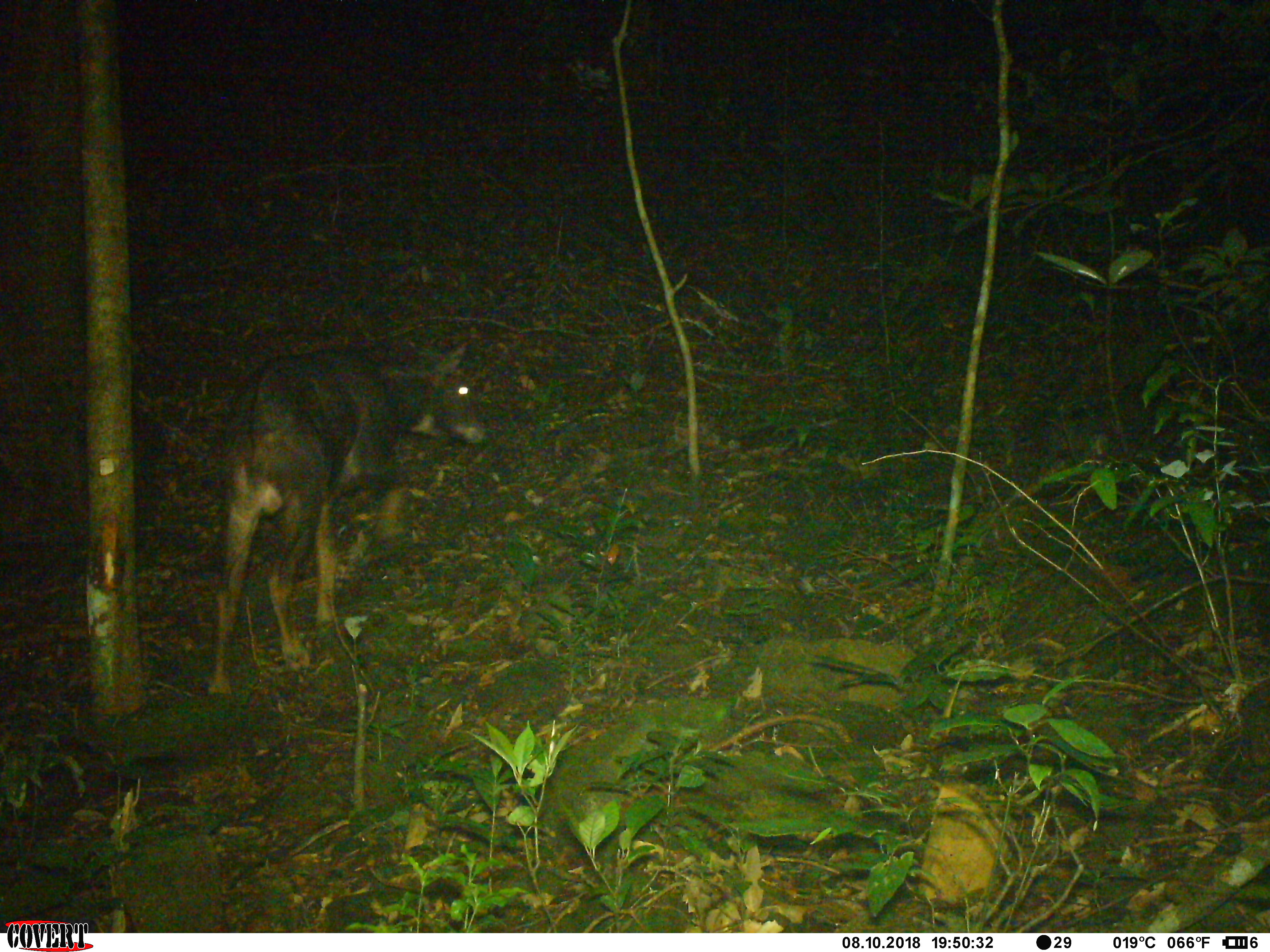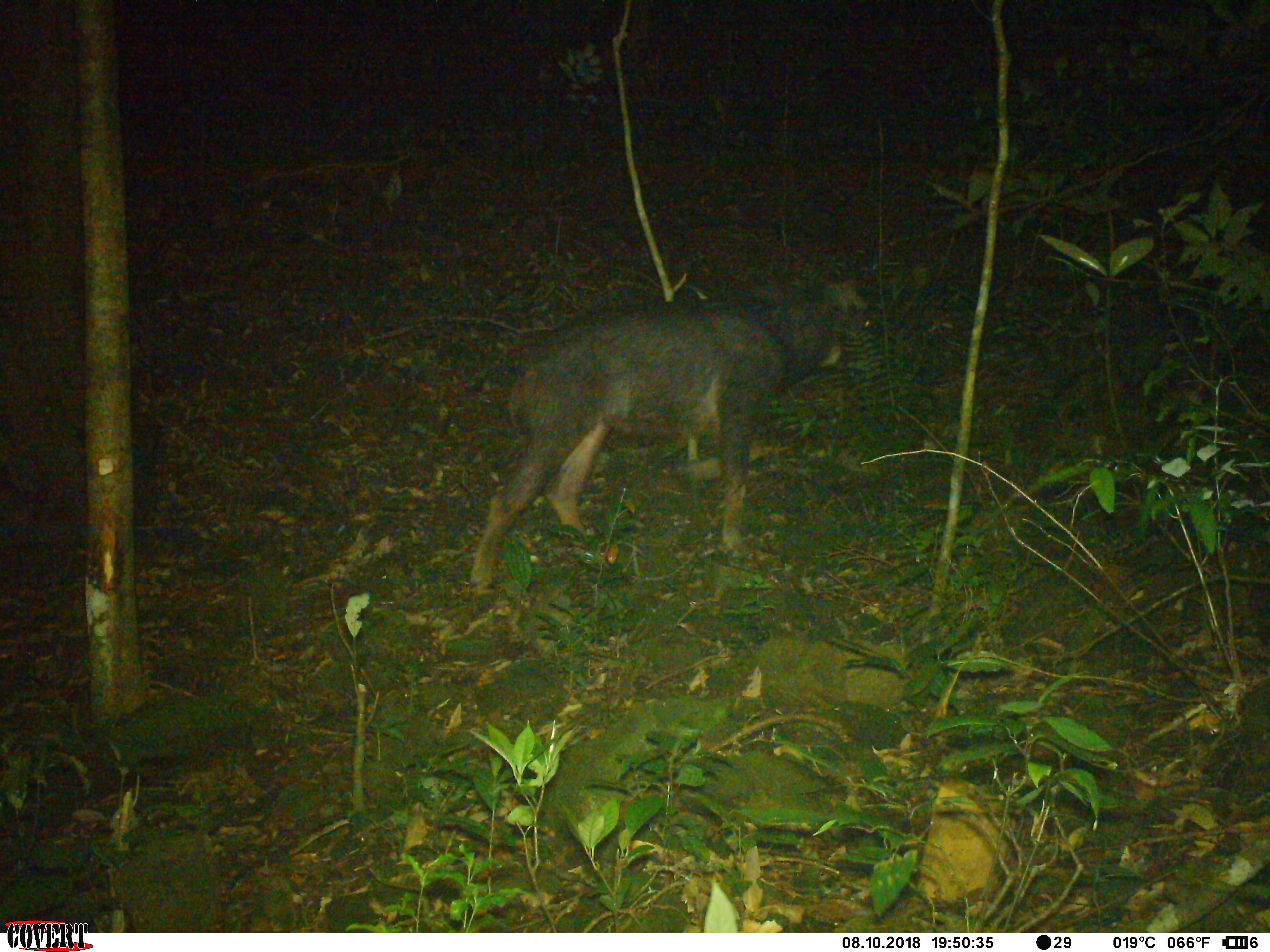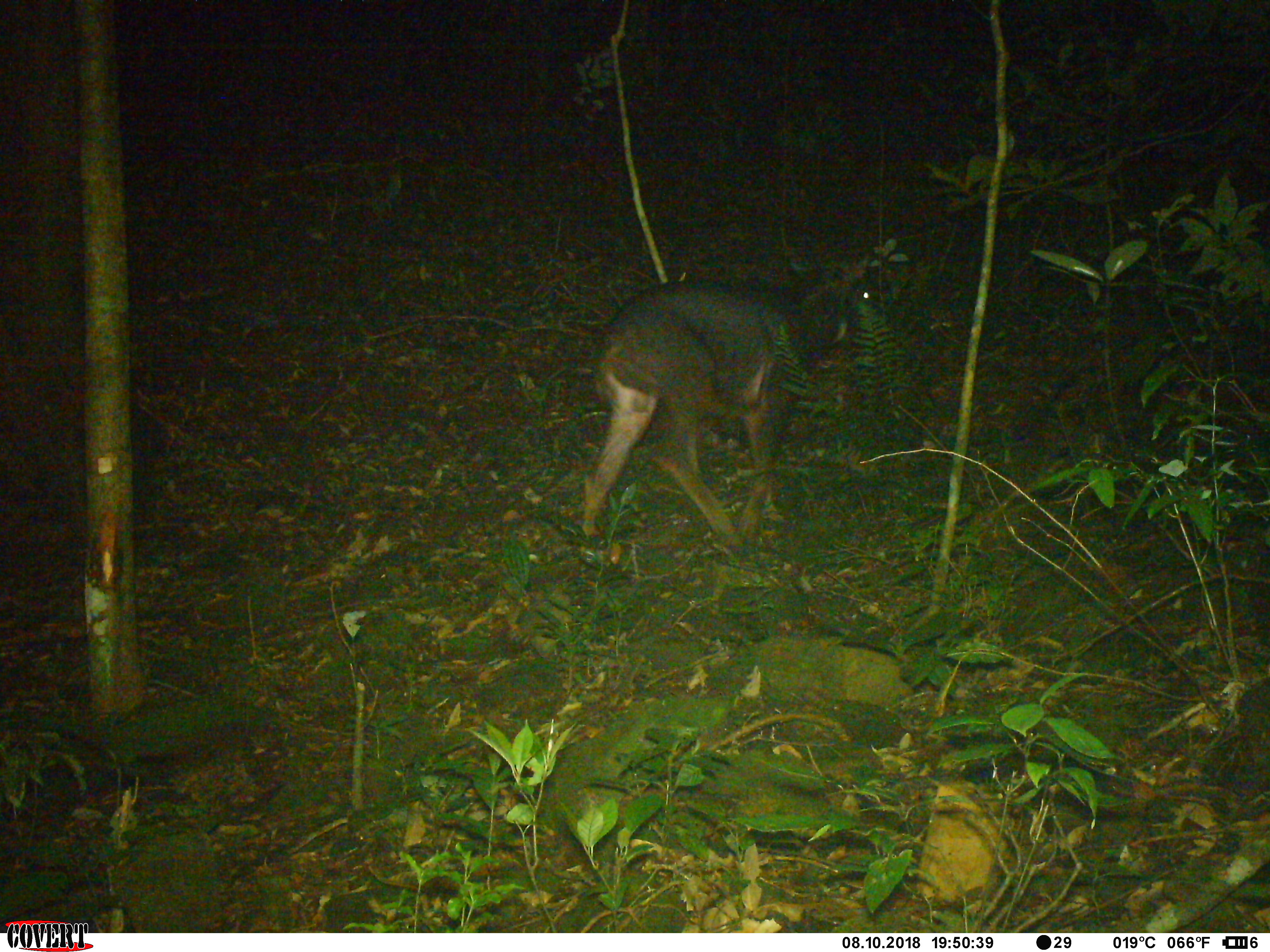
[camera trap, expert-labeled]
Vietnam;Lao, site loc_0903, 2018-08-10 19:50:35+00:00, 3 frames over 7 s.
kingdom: Animalia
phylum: Chordata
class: Mammalia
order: Artiodactyla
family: Bovidae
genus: Capricornis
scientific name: Capricornis sumatraensis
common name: chinese serow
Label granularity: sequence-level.